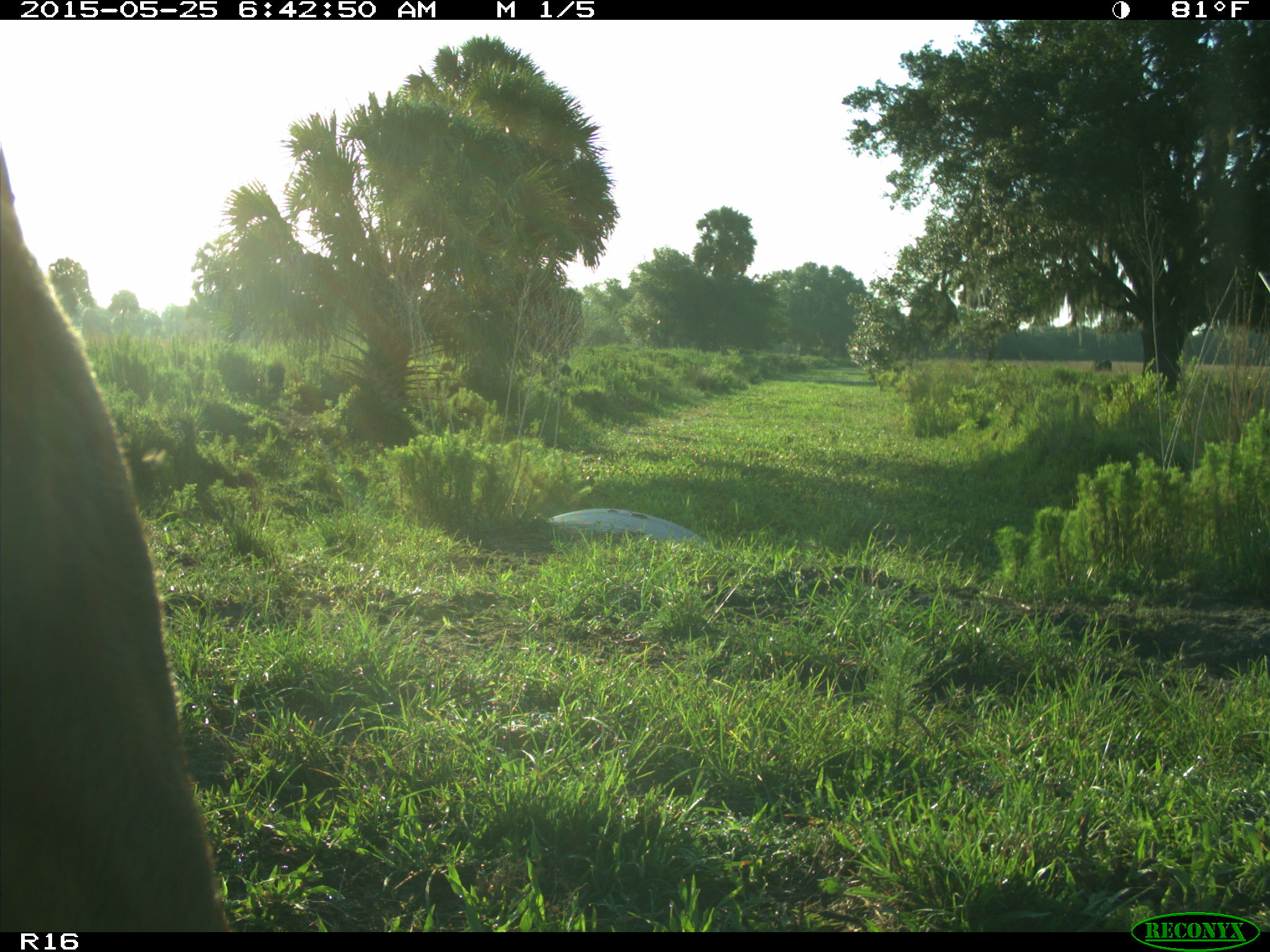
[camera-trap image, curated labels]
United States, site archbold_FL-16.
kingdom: Animalia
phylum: Chordata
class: Mammalia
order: Artiodactyla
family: Bovidae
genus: Bos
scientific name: Bos taurus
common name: domestic cow